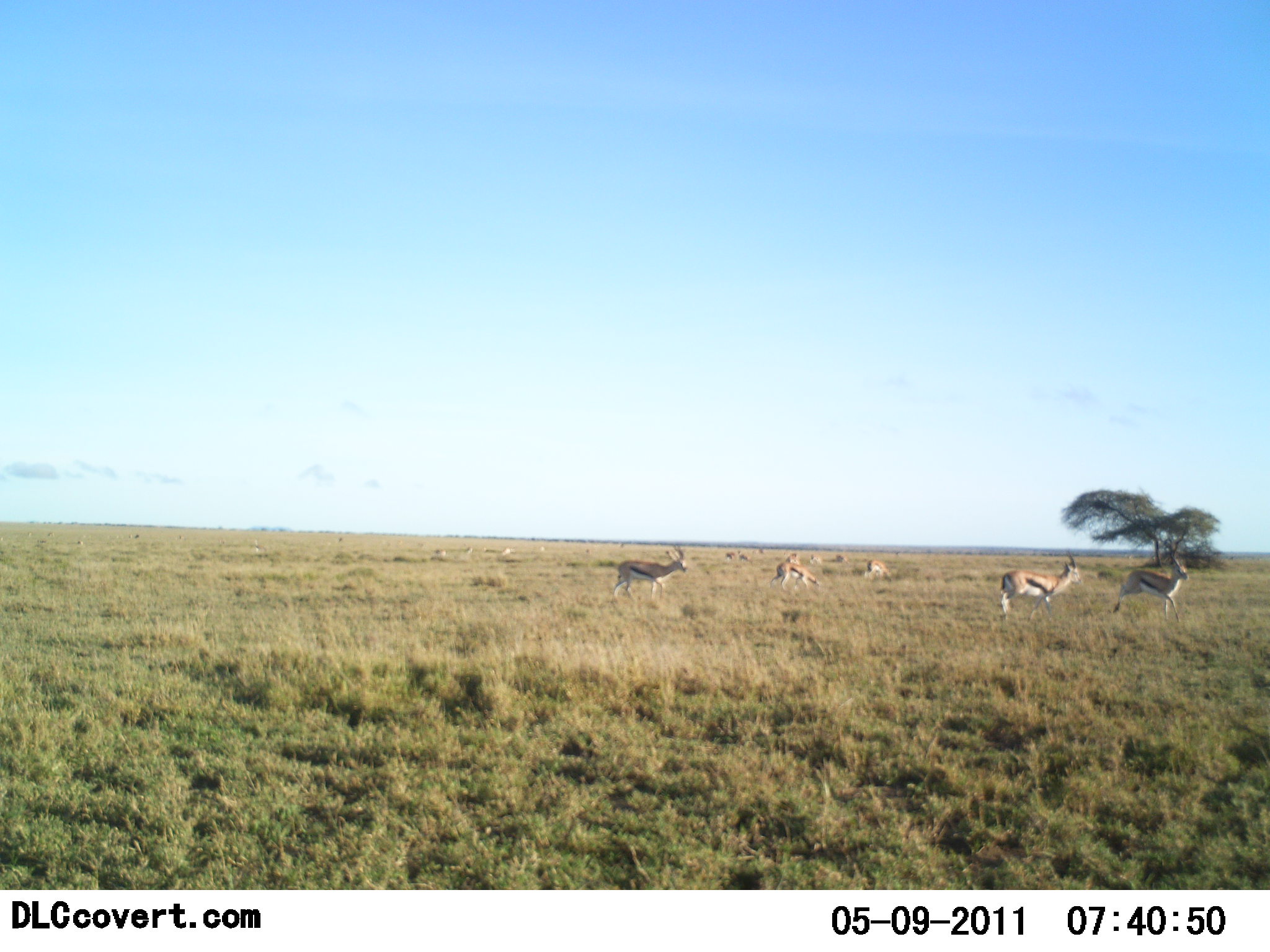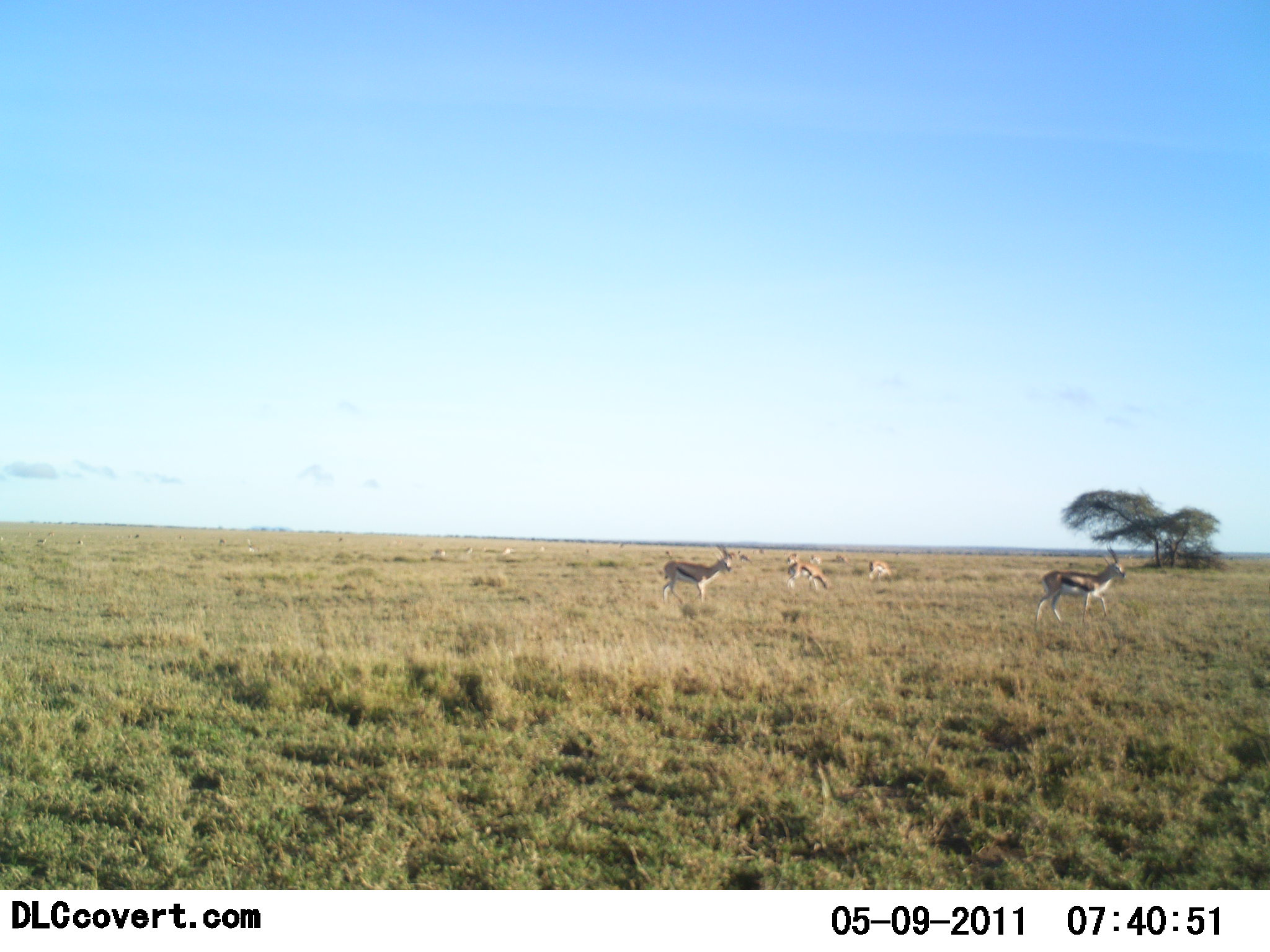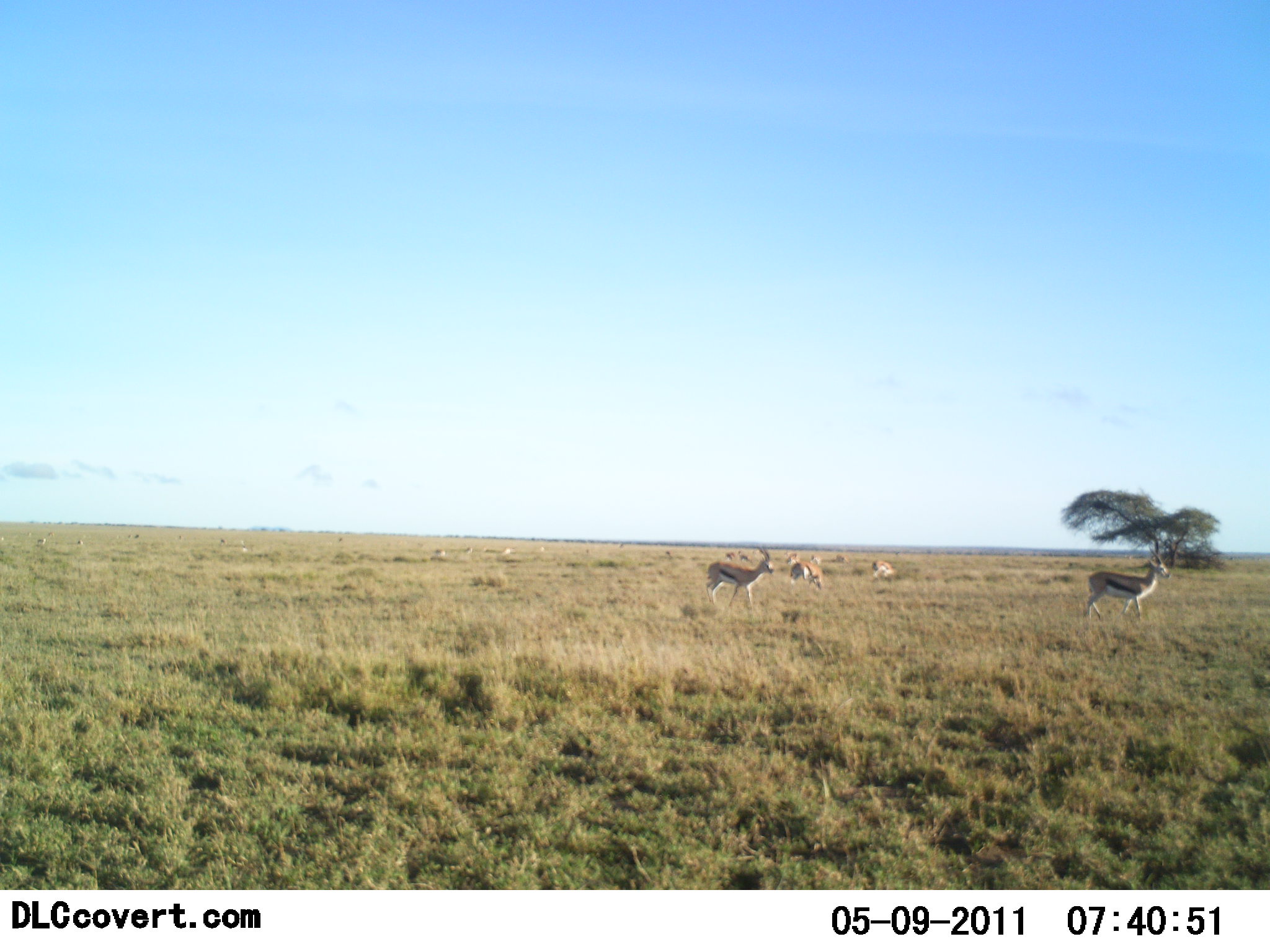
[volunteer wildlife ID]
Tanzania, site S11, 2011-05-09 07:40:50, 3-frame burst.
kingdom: Animalia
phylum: Chordata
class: Mammalia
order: Artiodactyla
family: Bovidae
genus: Eudorcas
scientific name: Eudorcas thomsonii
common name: thomson's gazelle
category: gazellethomsons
Gazellethomsons (thomson's gazelle) (Eudorcas thomsonii), count 6. Behavior (volunteer vote fractions): standing 43%, resting 0%, moving 100%, interacting 0%. Young present (vote fraction): 0%. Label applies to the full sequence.